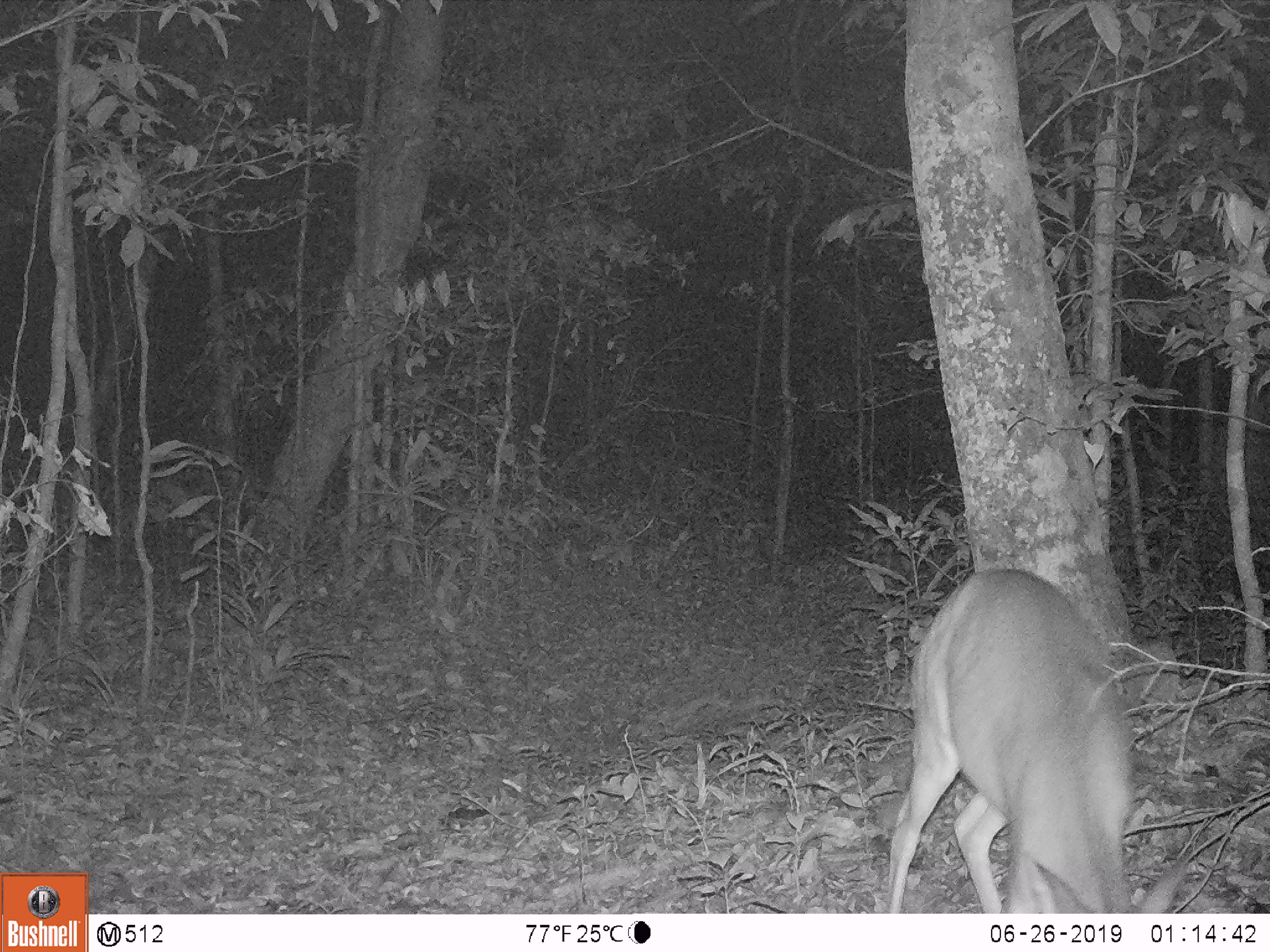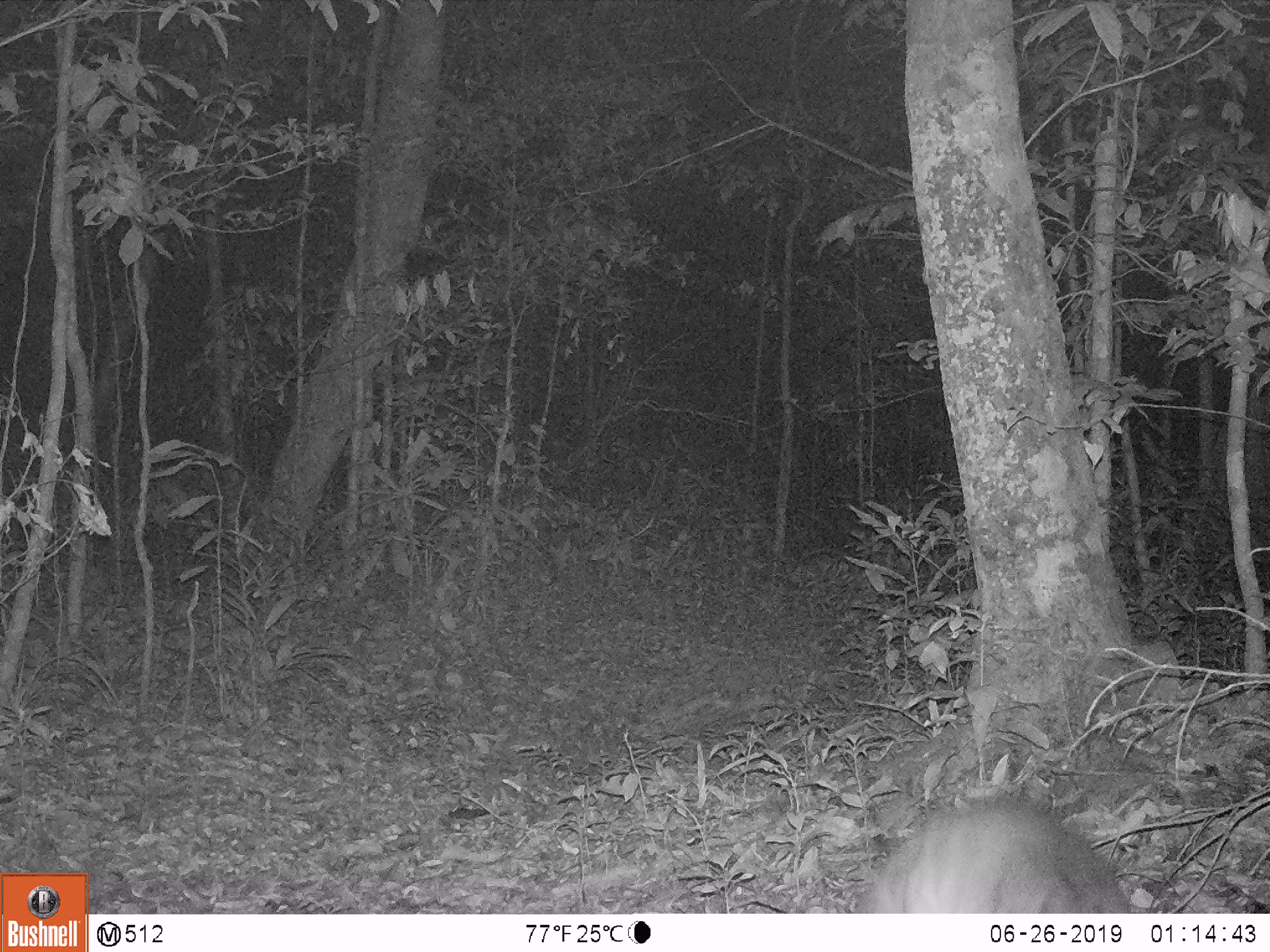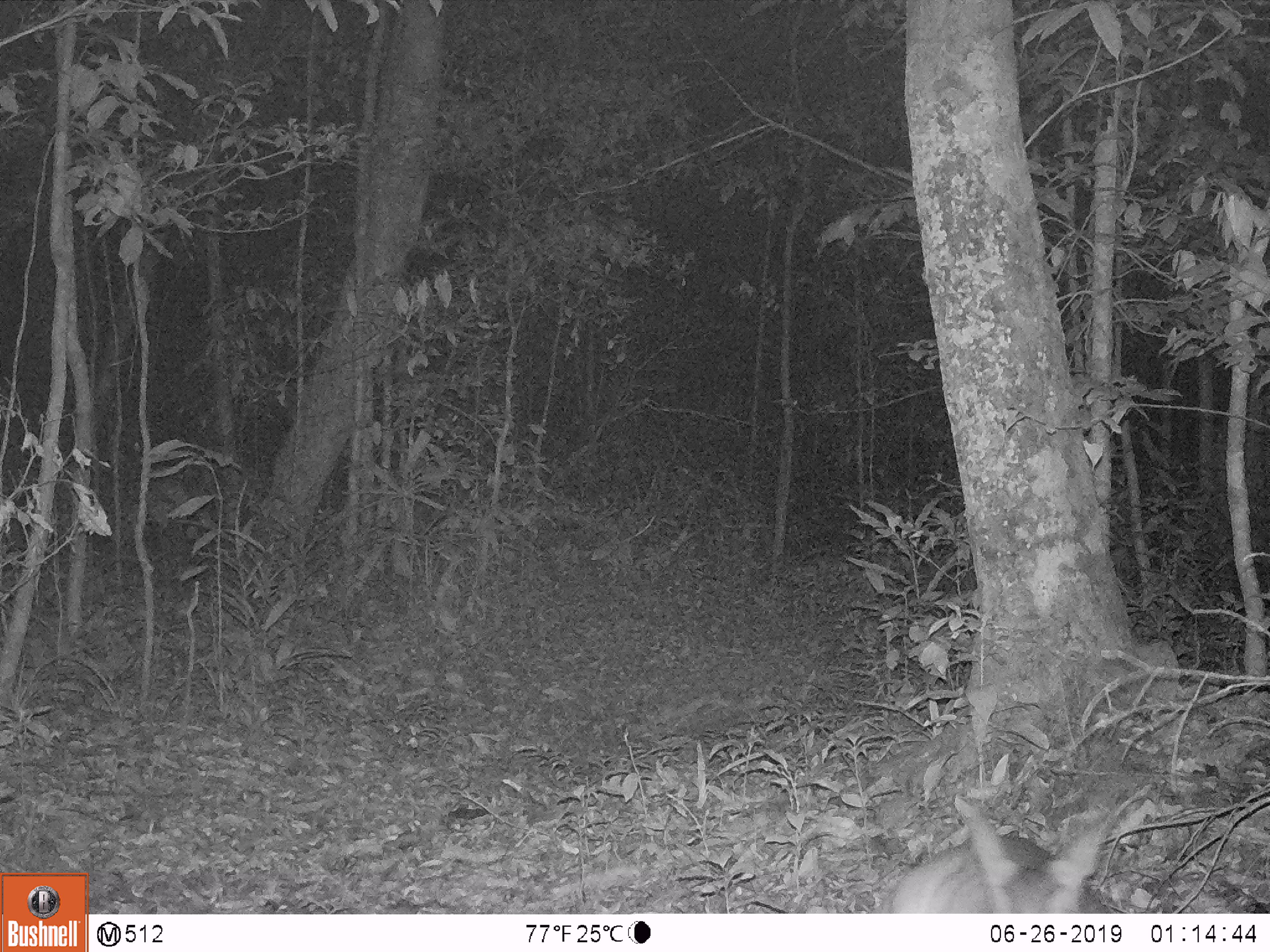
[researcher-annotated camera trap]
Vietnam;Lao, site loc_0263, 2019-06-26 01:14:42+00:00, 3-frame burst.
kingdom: Animalia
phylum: Chordata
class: Mammalia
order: Artiodactyla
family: Cervidae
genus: Muntiacus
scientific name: Muntiacus vuquangensis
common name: large-antlered muntjac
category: large antlered muntjac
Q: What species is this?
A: Large antlered muntjac (large-antlered muntjac) (Muntiacus vuquangensis).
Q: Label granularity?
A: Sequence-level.